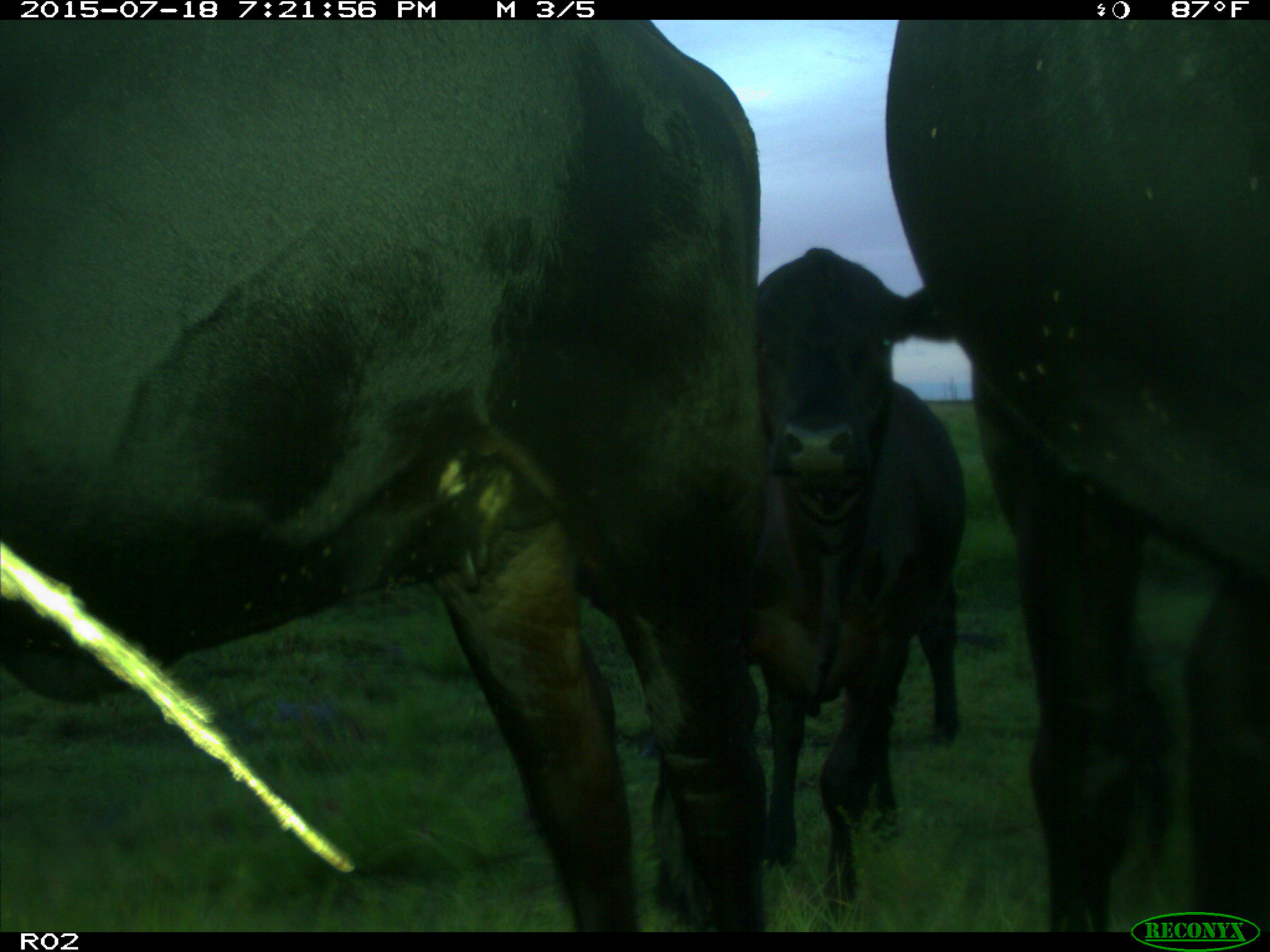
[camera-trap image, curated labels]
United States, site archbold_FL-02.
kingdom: Animalia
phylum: Chordata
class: Mammalia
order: Artiodactyla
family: Bovidae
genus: Bos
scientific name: Bos taurus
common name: domestic cow